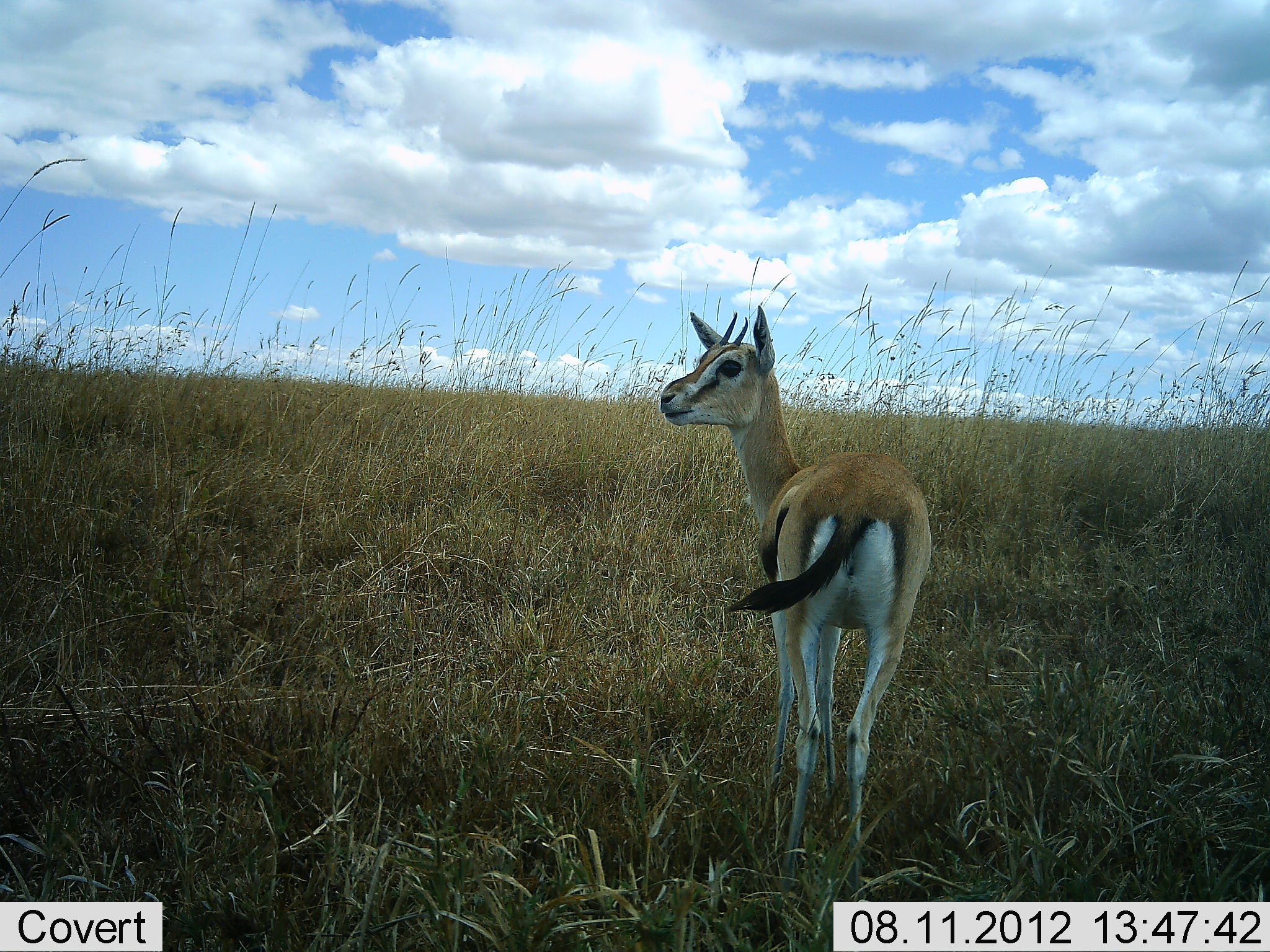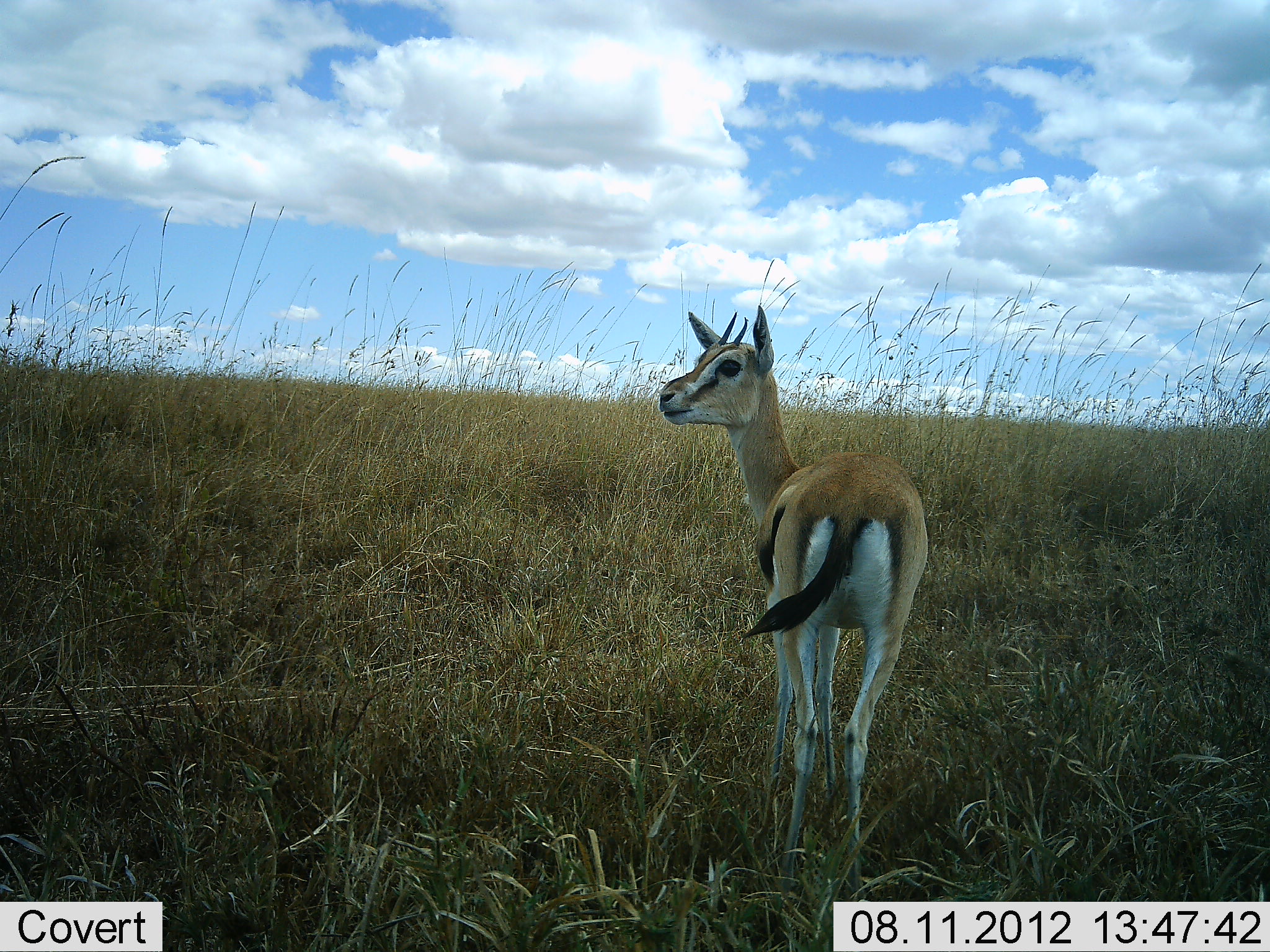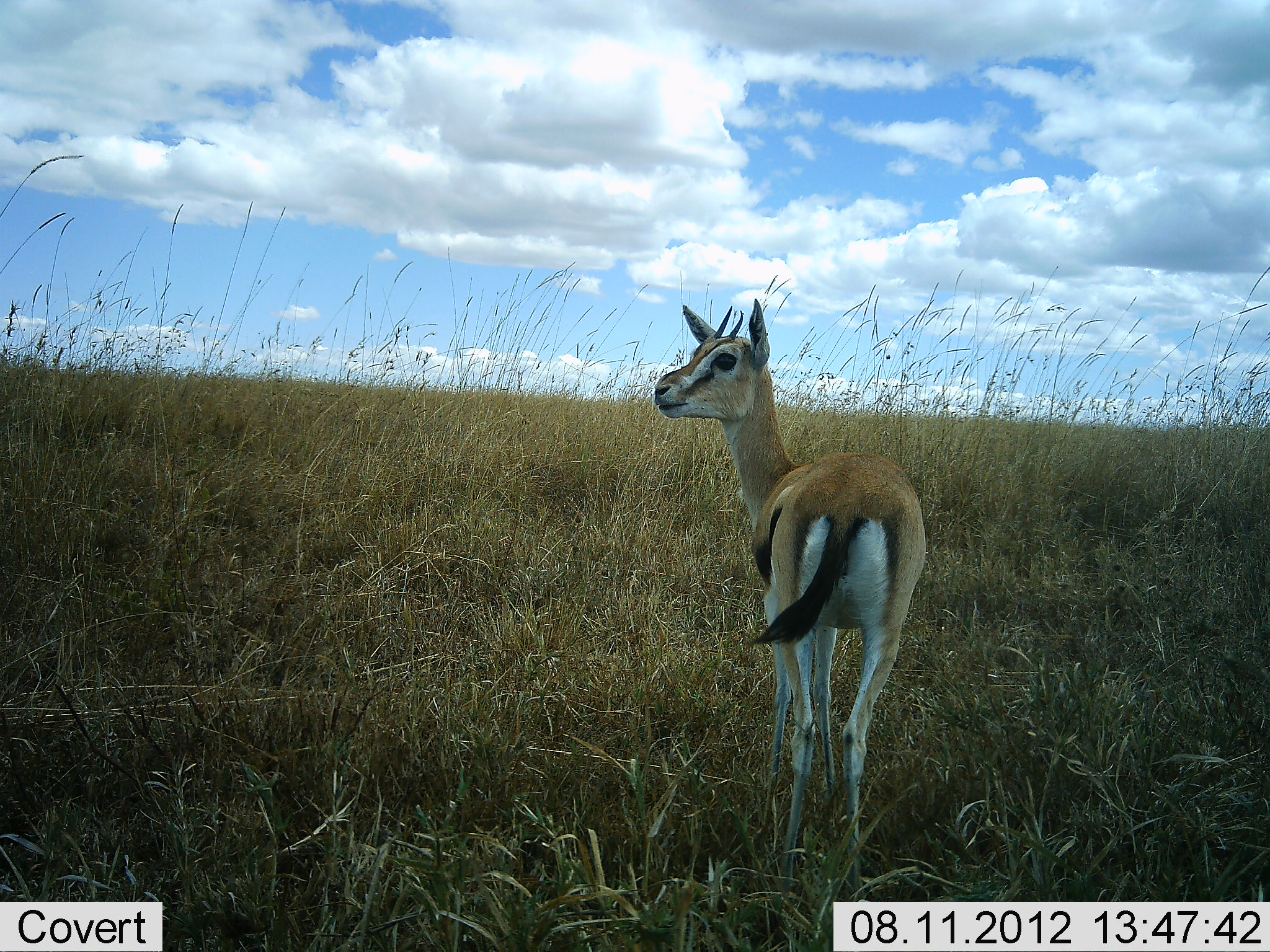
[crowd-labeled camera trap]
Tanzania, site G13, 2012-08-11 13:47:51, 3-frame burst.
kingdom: Animalia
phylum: Chordata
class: Mammalia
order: Artiodactyla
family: Bovidae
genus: Eudorcas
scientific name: Eudorcas thomsonii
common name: thomson's gazelle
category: gazellethomsons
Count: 1.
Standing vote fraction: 100%.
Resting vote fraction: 0%.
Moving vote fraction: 0%.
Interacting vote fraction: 0%.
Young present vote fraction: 0%.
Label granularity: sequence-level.